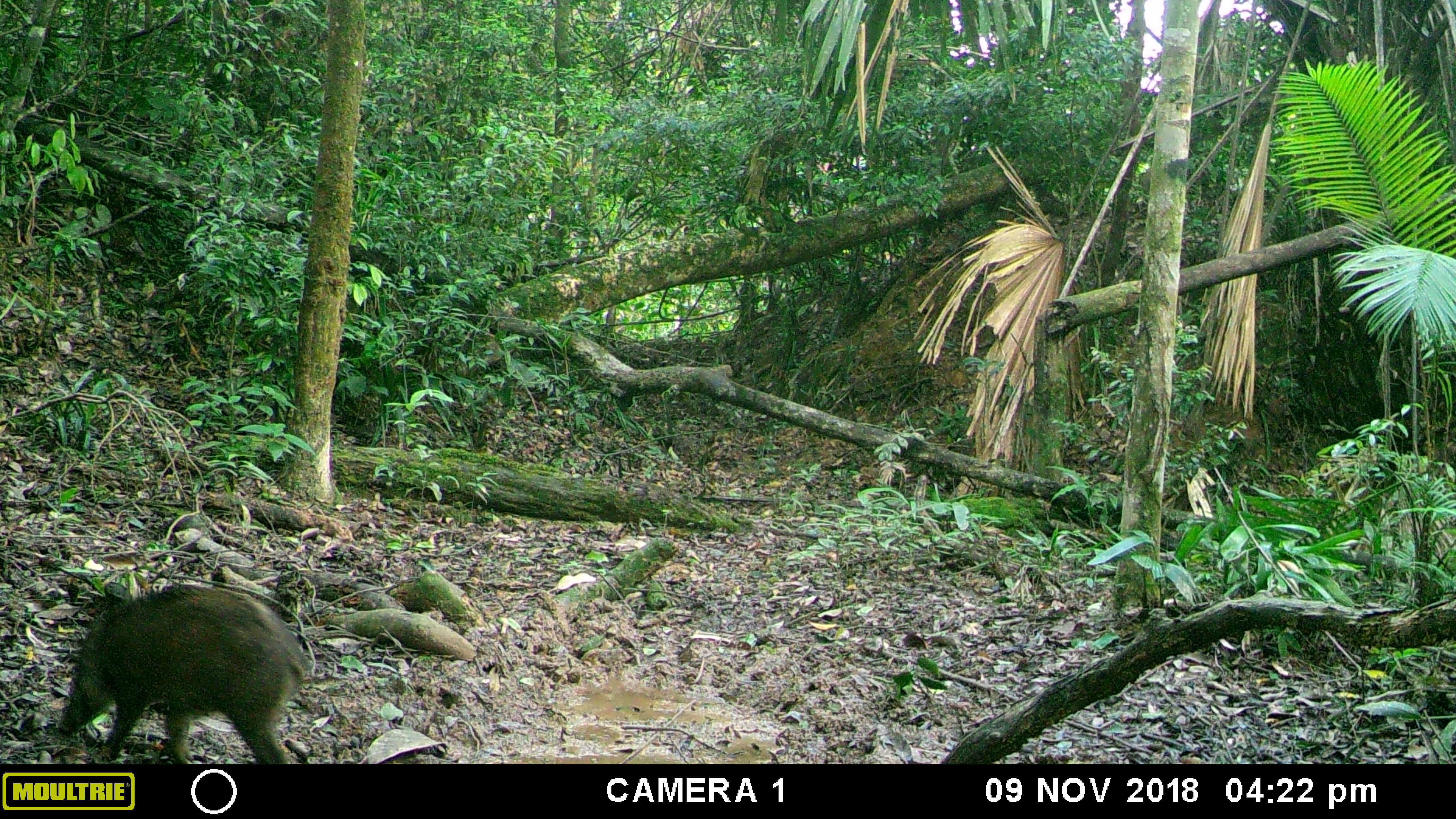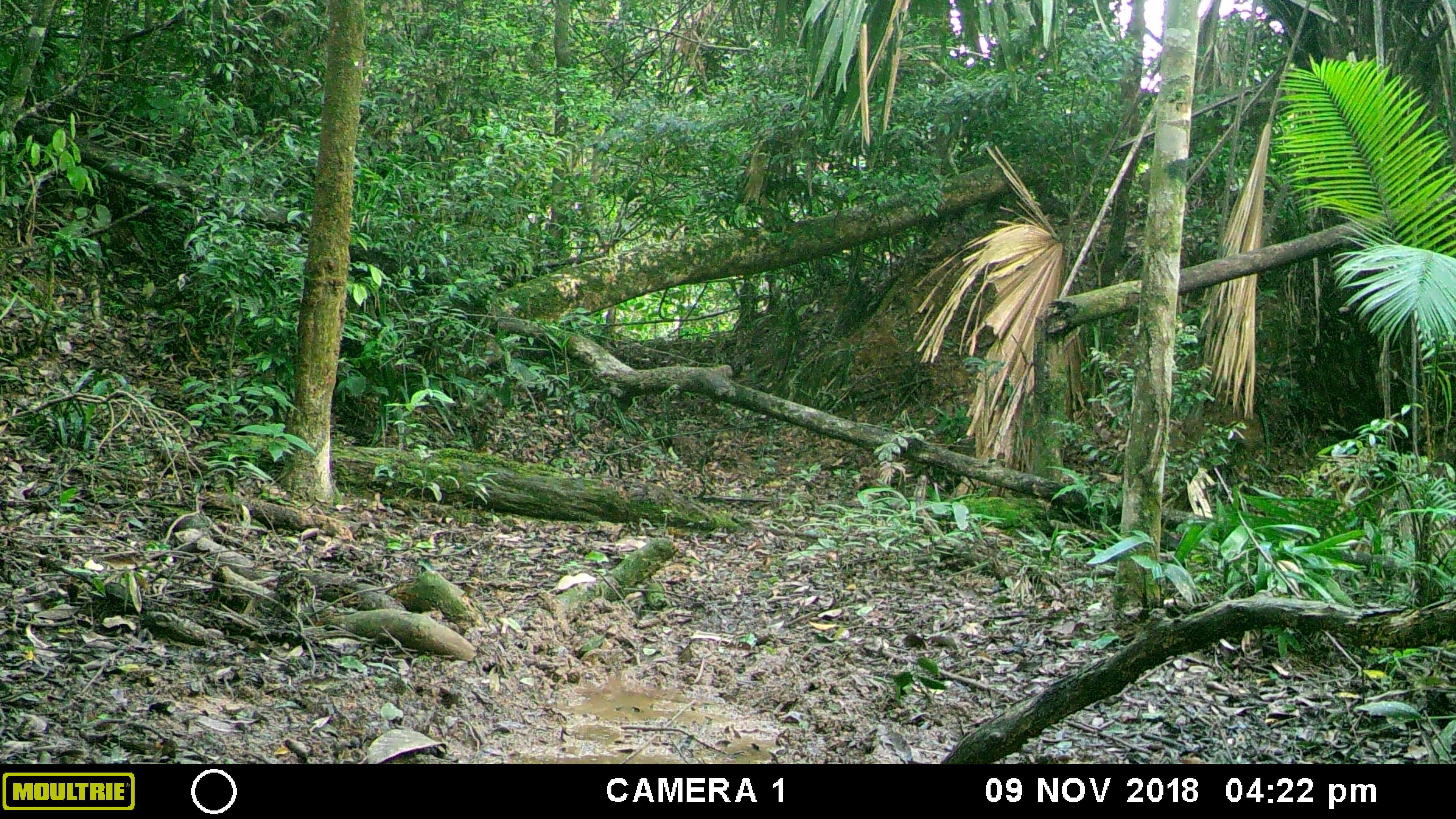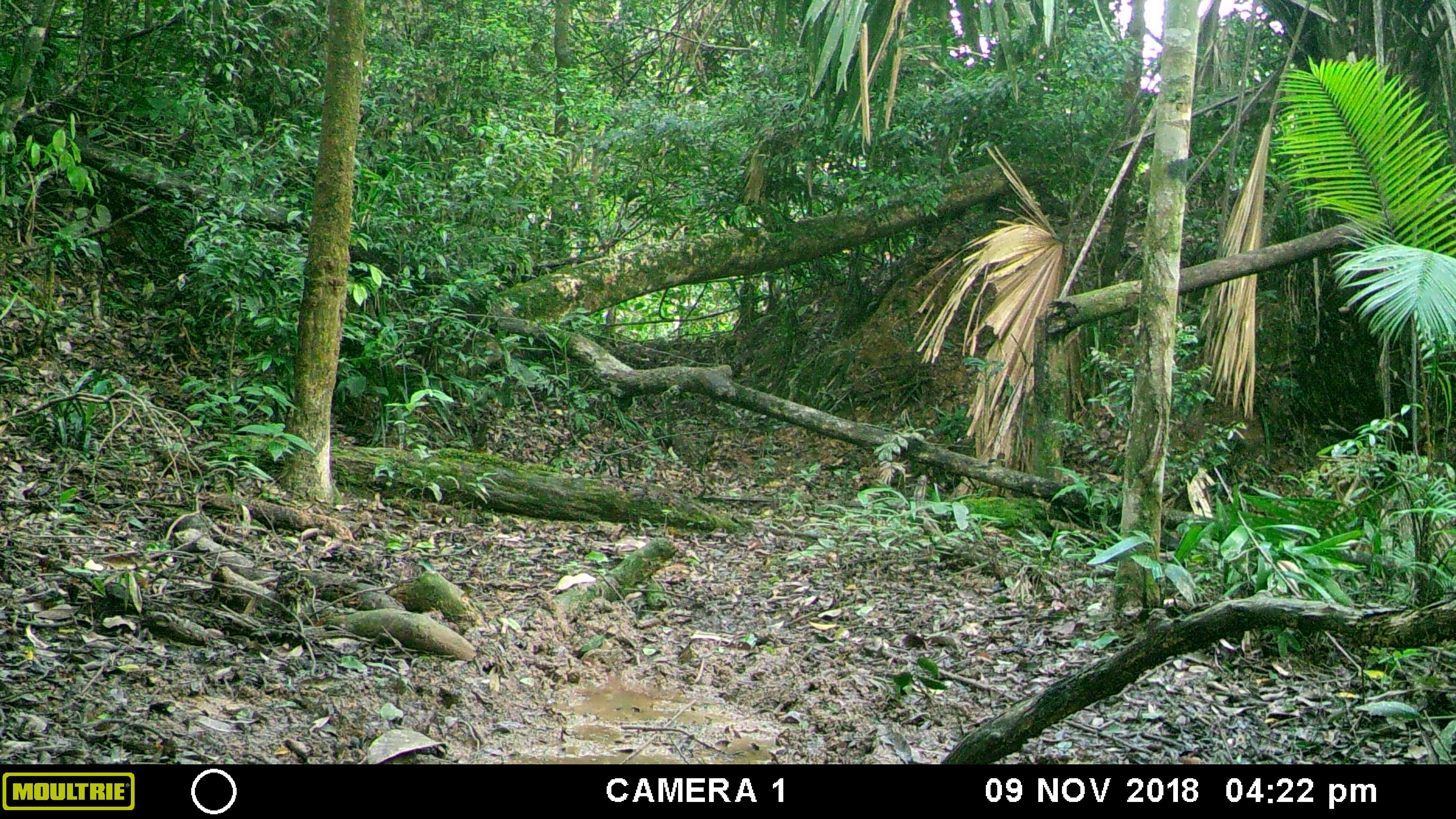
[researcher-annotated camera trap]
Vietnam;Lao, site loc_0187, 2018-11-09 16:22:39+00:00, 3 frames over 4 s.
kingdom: Animalia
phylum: Chordata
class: Mammalia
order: Artiodactyla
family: Suidae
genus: Sus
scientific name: Sus scrofa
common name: eurasian wild pig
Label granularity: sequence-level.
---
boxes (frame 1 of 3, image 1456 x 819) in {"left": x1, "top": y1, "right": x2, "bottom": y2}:
eurasian wild pig: {"left": 57, "top": 583, "right": 314, "bottom": 764}